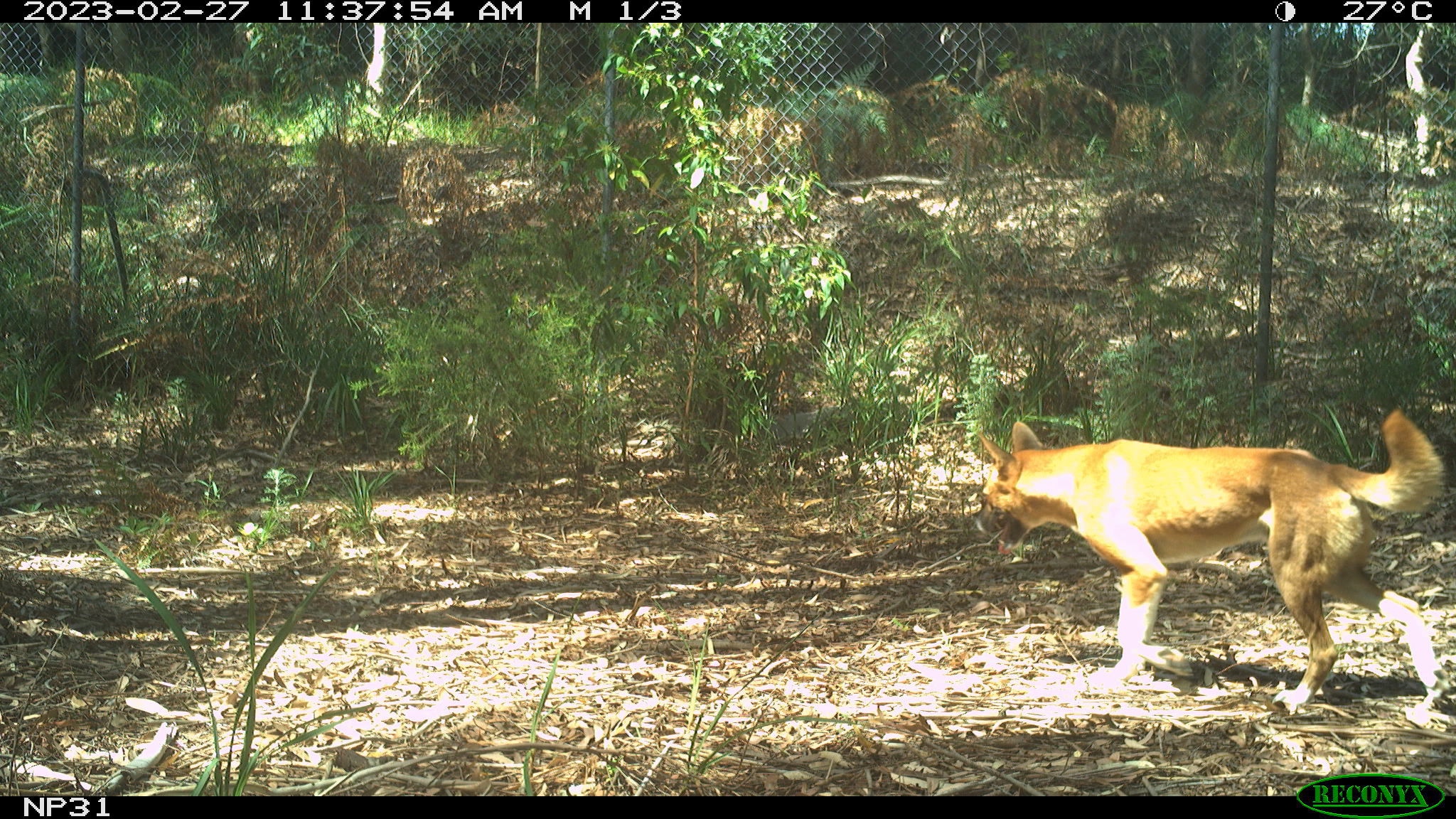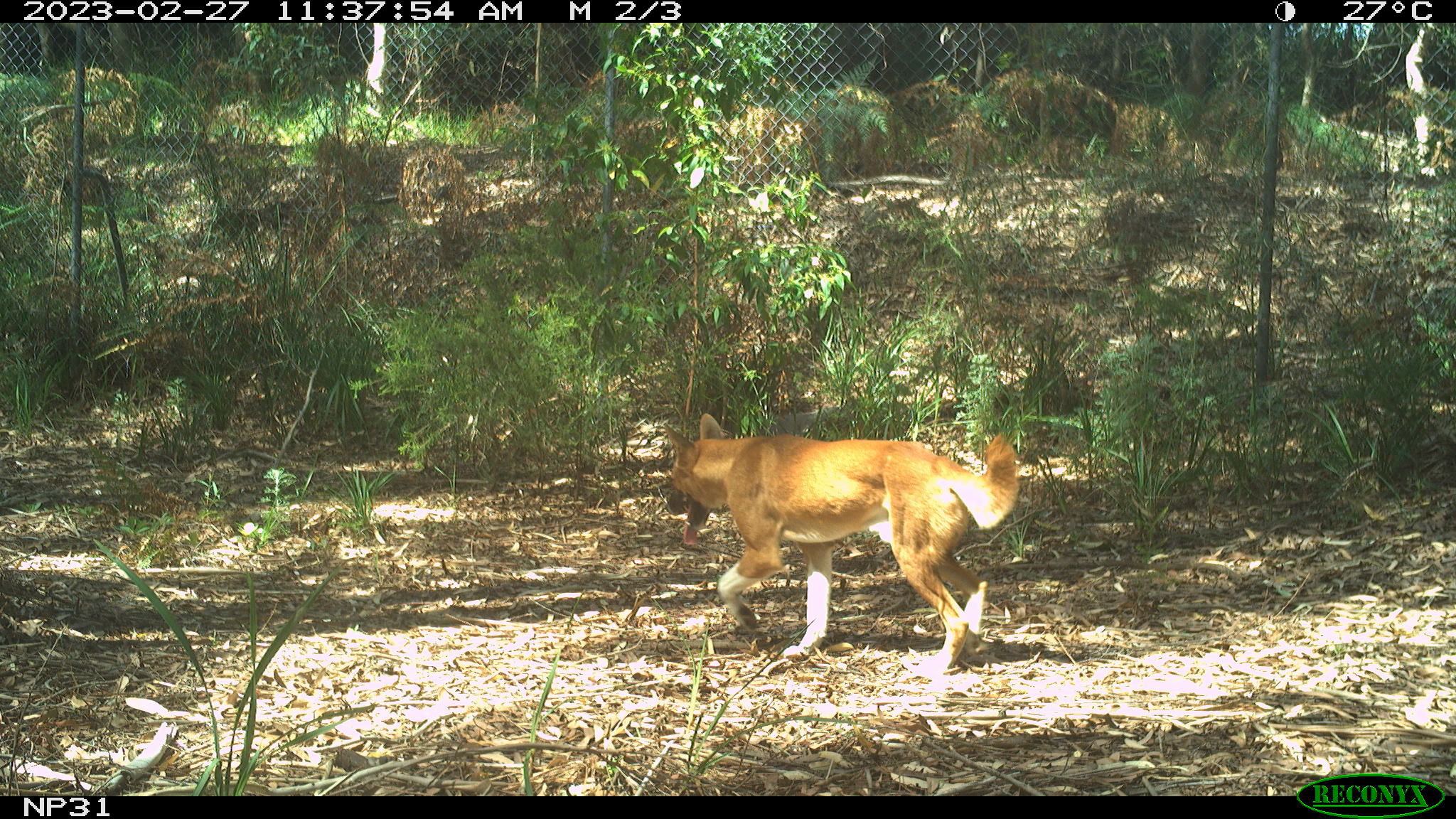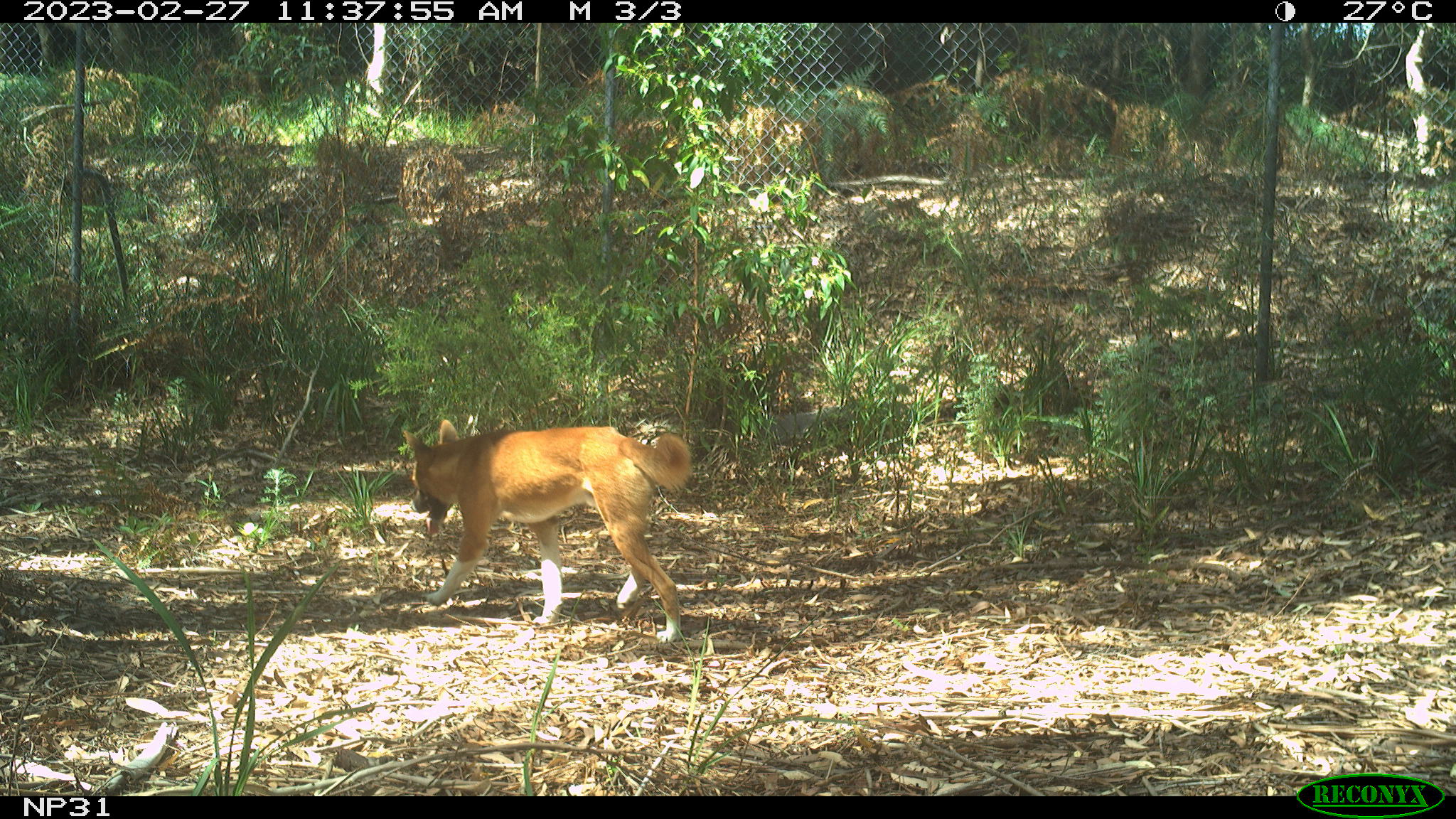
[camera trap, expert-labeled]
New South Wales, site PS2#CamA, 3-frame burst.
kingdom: Animalia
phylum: Chordata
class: Mammalia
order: Carnivora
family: Canidae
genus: Canis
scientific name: Canis familiaris dingo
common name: dingo